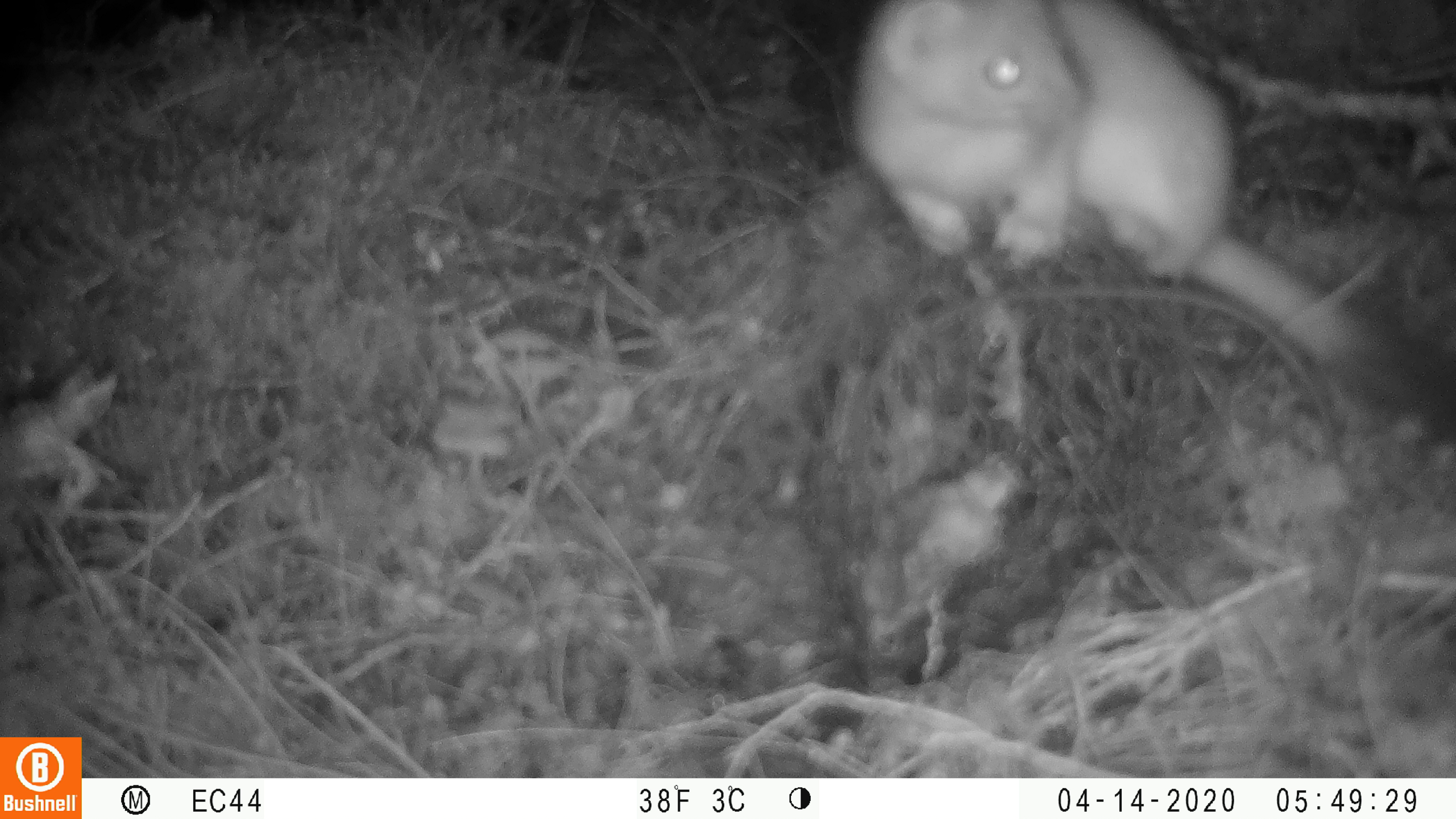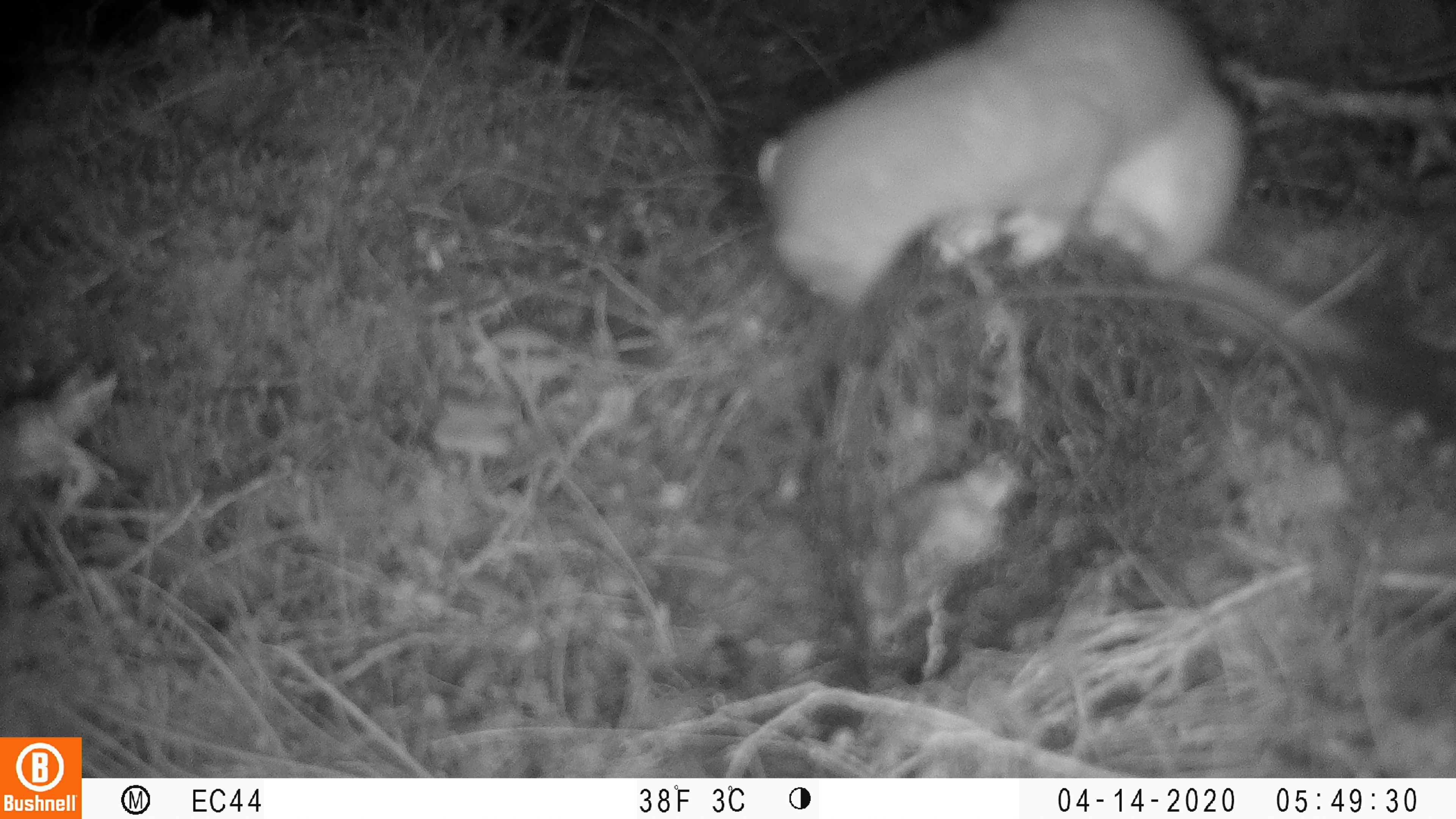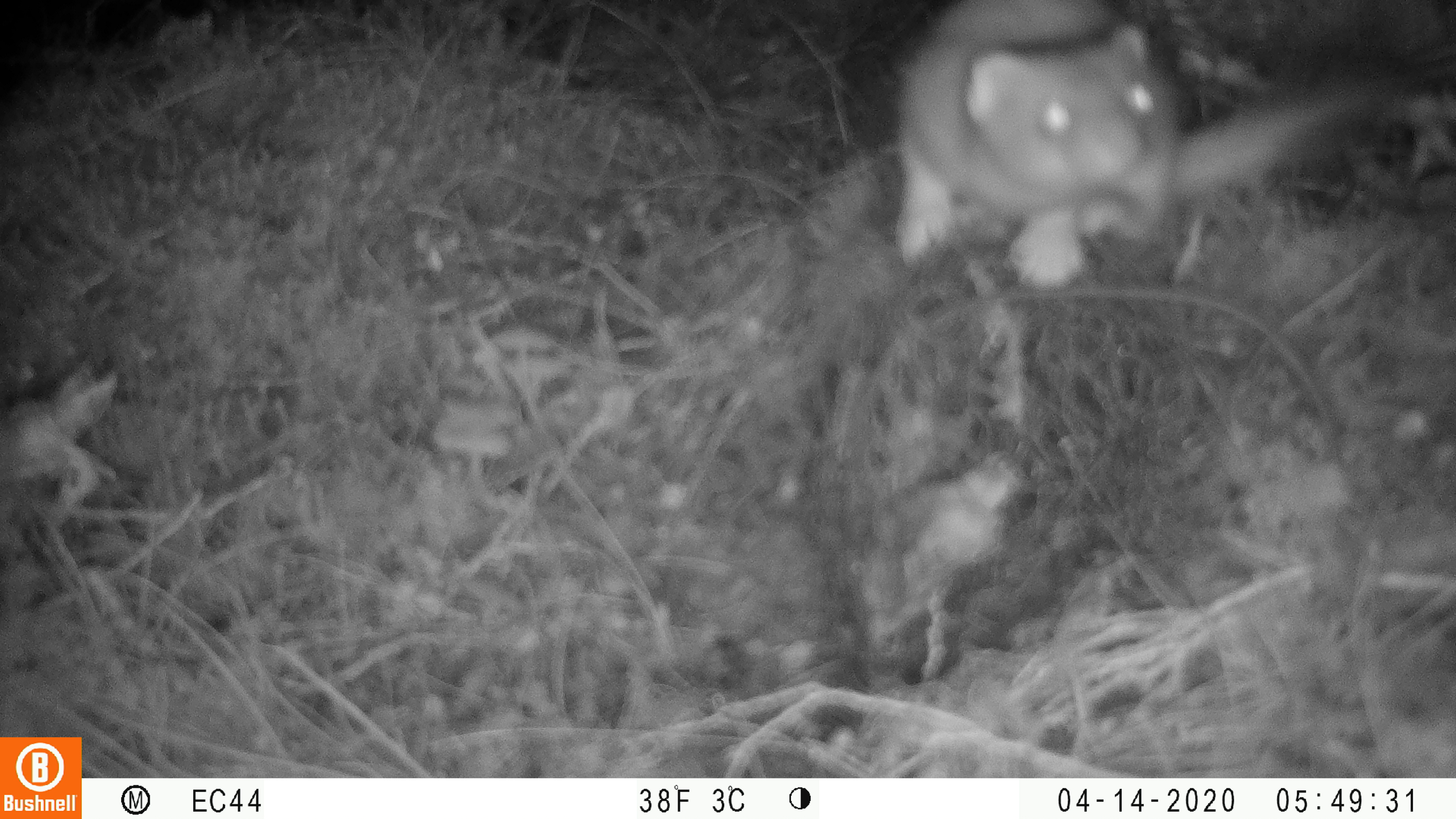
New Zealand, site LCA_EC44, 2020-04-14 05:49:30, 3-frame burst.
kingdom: Animalia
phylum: Chordata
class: Mammalia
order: Carnivora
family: Mustelidae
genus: Mustela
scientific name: Mustela erminea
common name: stoat